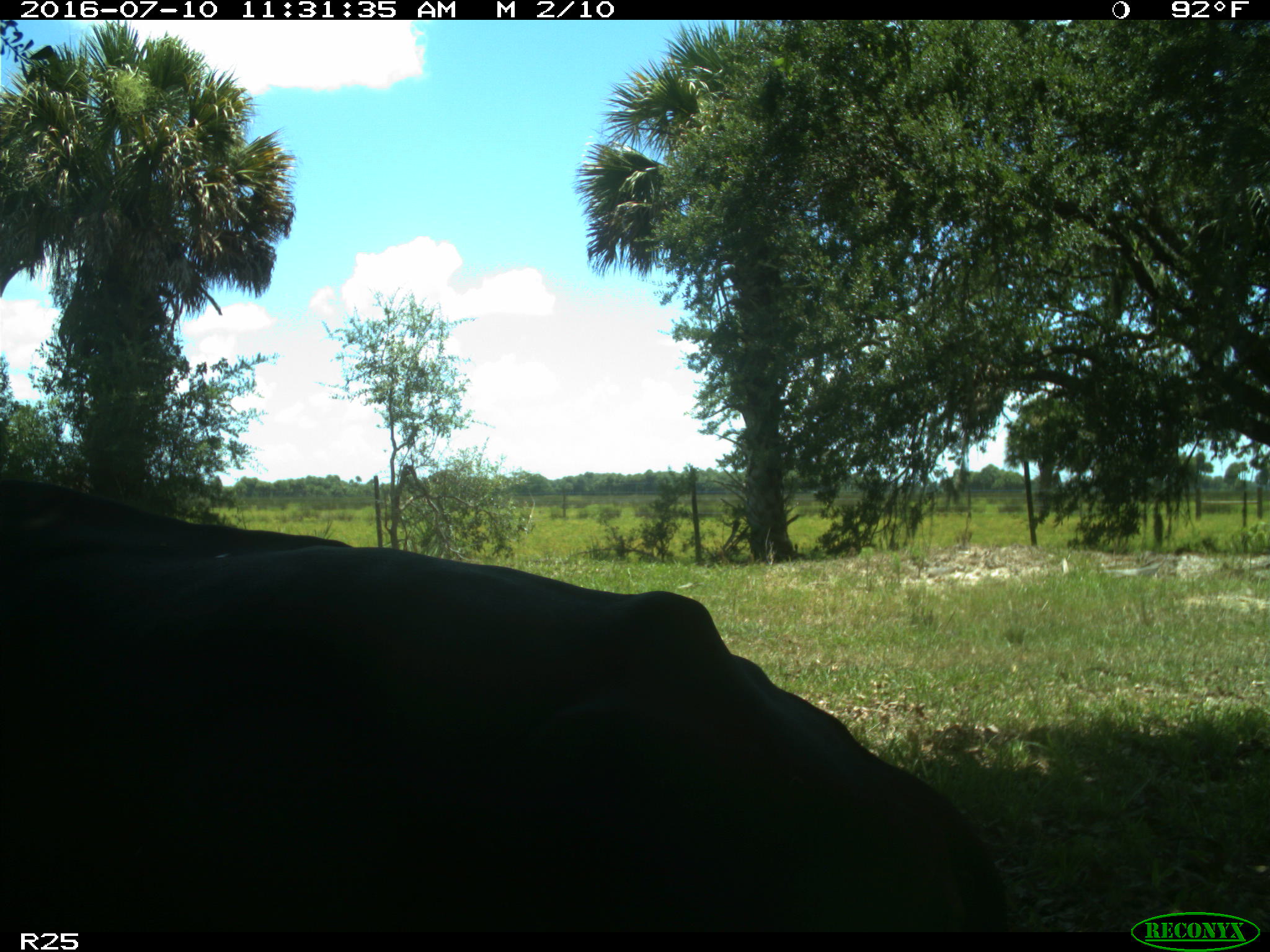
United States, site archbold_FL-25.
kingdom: Animalia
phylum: Chordata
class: Mammalia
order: Artiodactyla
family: Bovidae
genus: Bos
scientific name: Bos taurus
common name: domestic cow